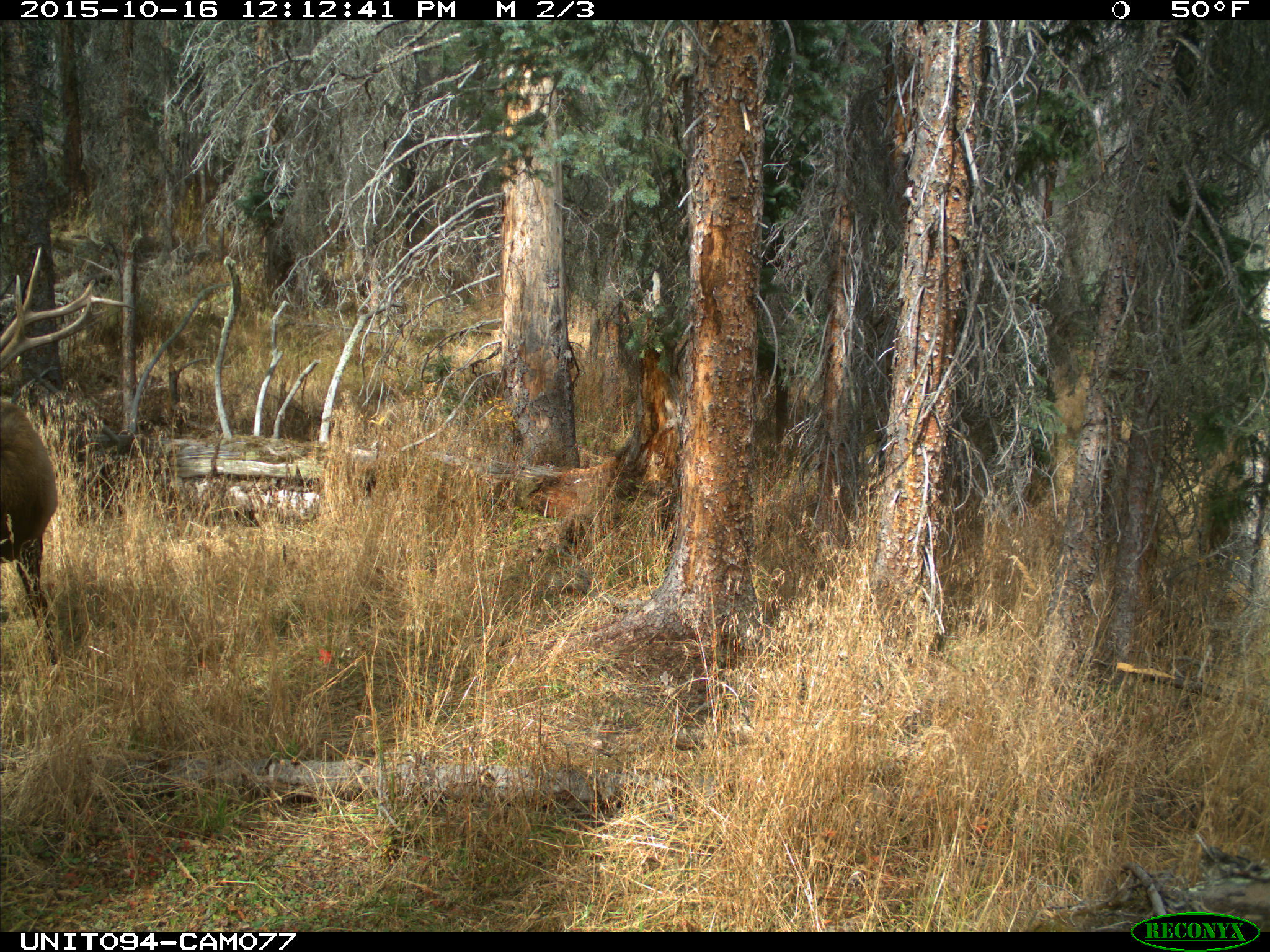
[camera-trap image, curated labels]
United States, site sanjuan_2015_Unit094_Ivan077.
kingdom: Animalia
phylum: Chordata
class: Mammalia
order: Artiodactyla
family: Cervidae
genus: Cervus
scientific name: Cervus elaphus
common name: red deer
Cervus elaphus (red deer).